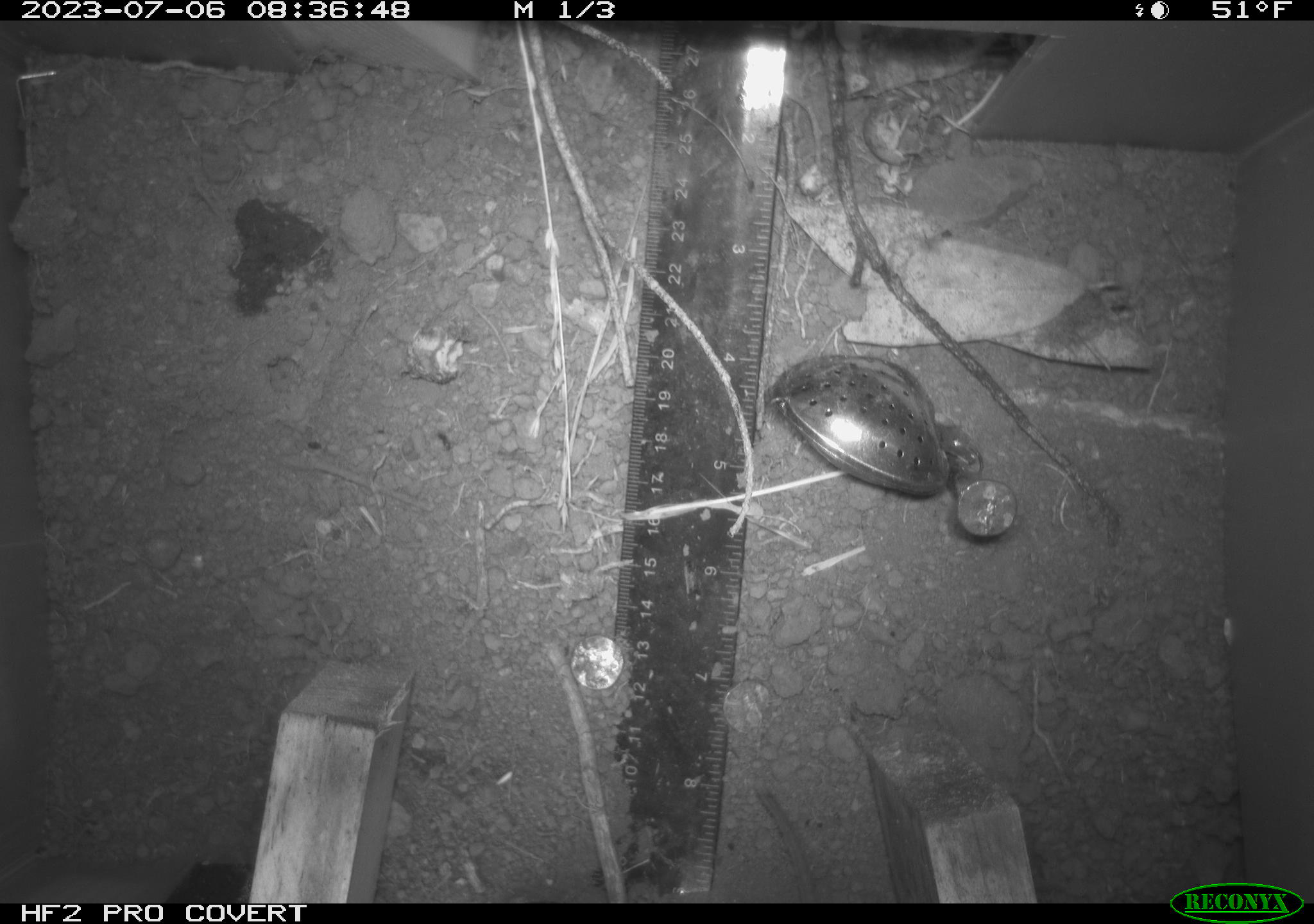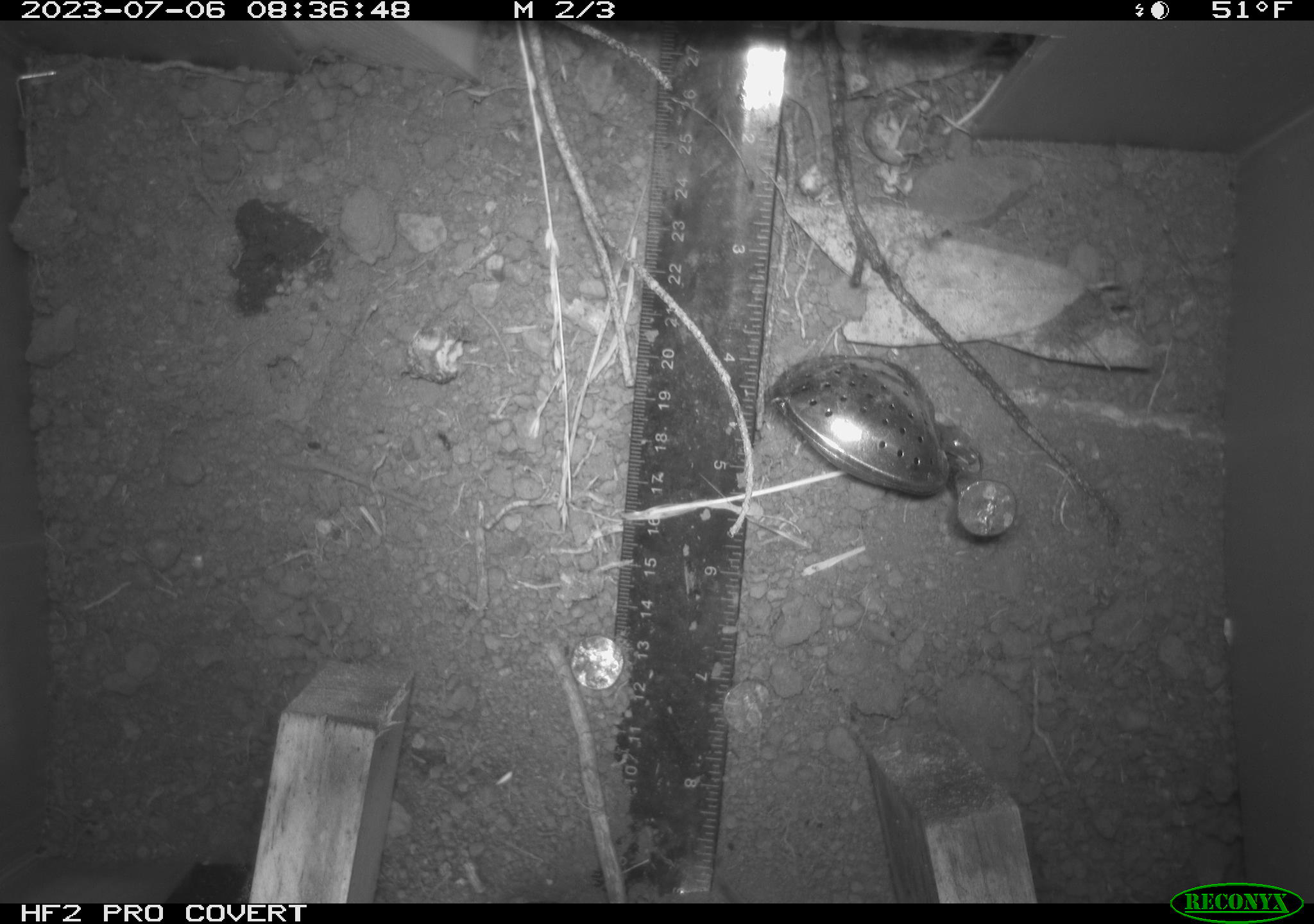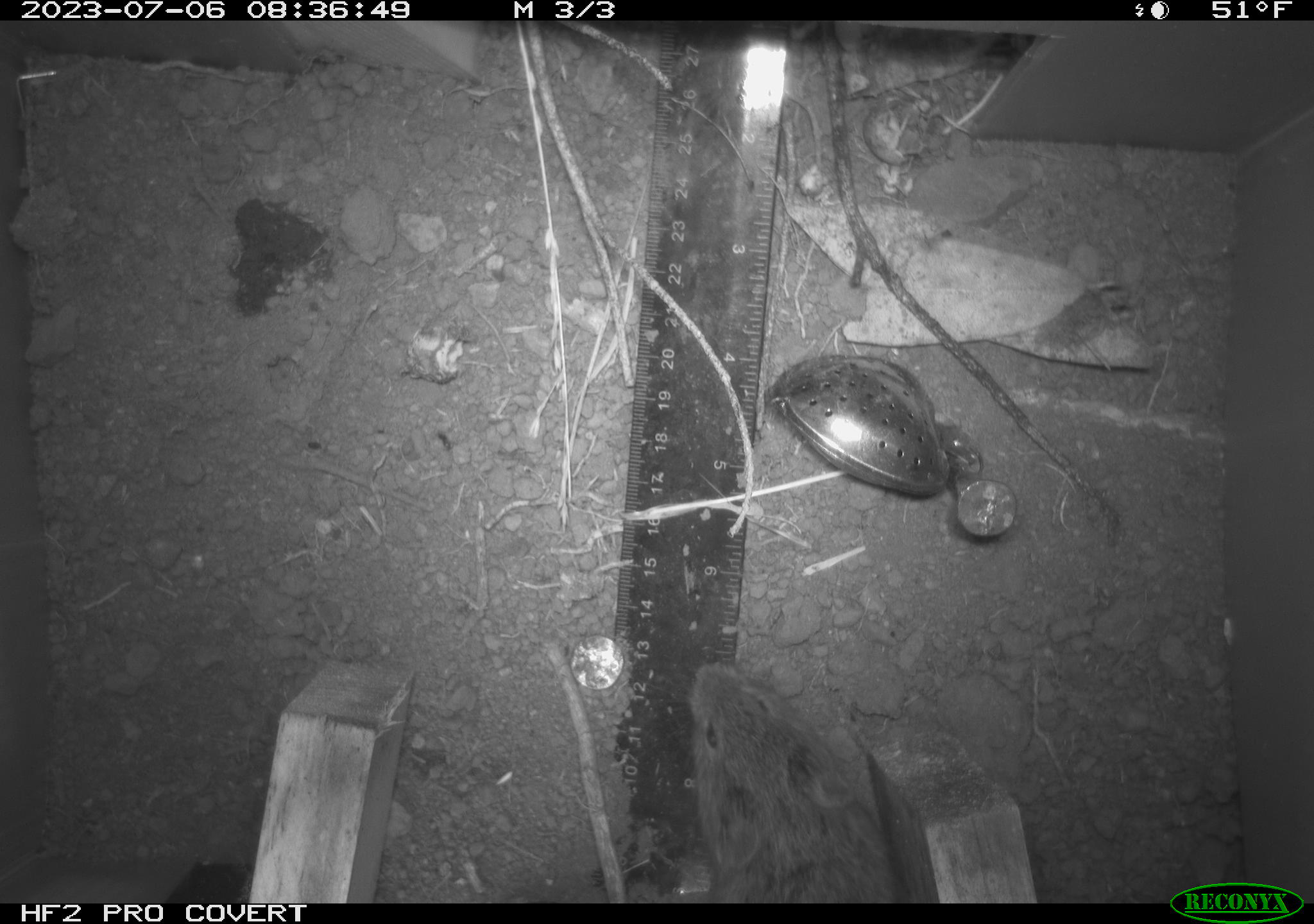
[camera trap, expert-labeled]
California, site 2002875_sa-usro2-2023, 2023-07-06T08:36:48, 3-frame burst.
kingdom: Animalia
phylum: Chordata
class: Mammalia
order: Rodentia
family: Cricetidae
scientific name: Arvicolinae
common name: voles, lemmings, and muskrats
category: arvicolinae subfamily